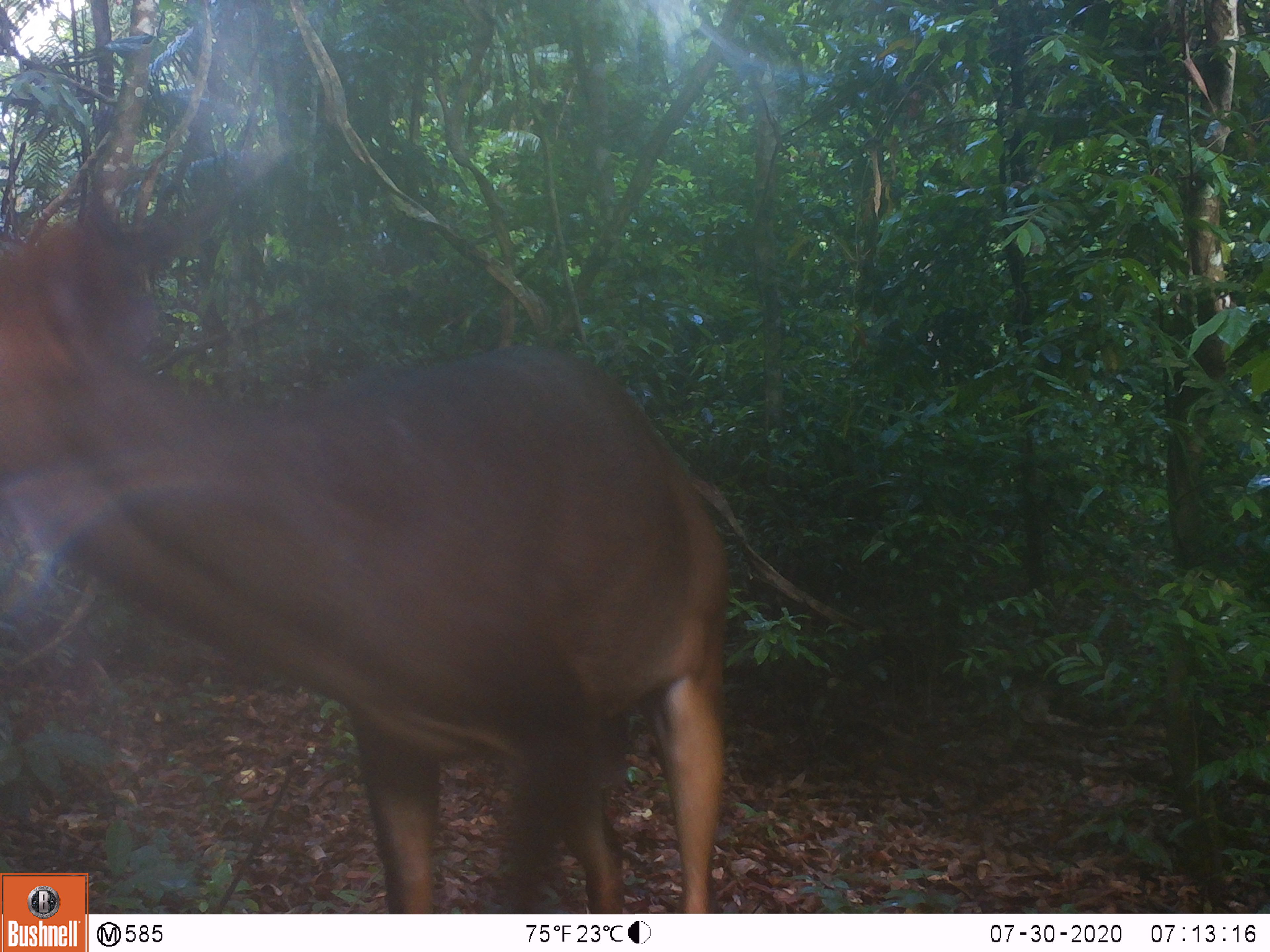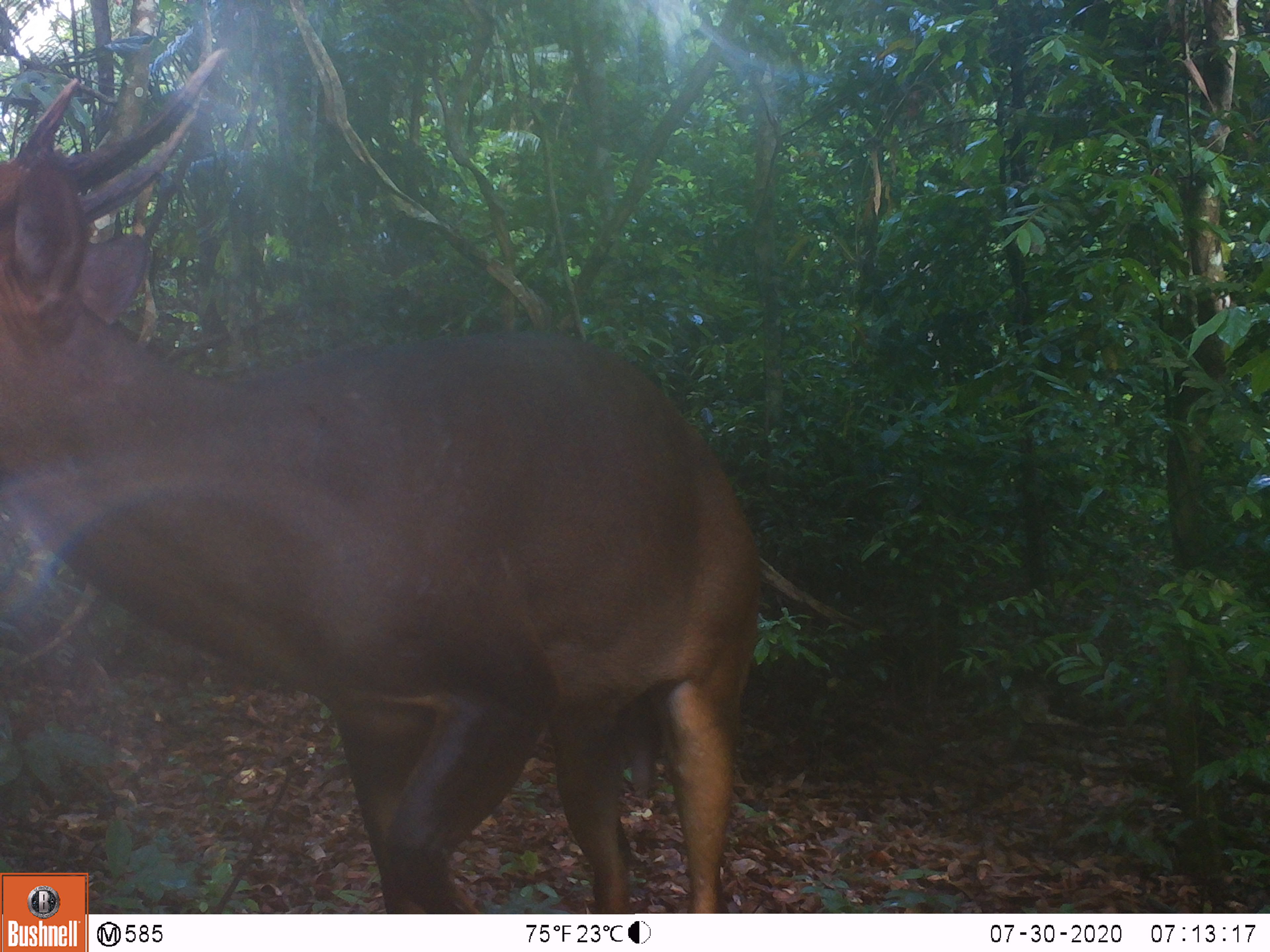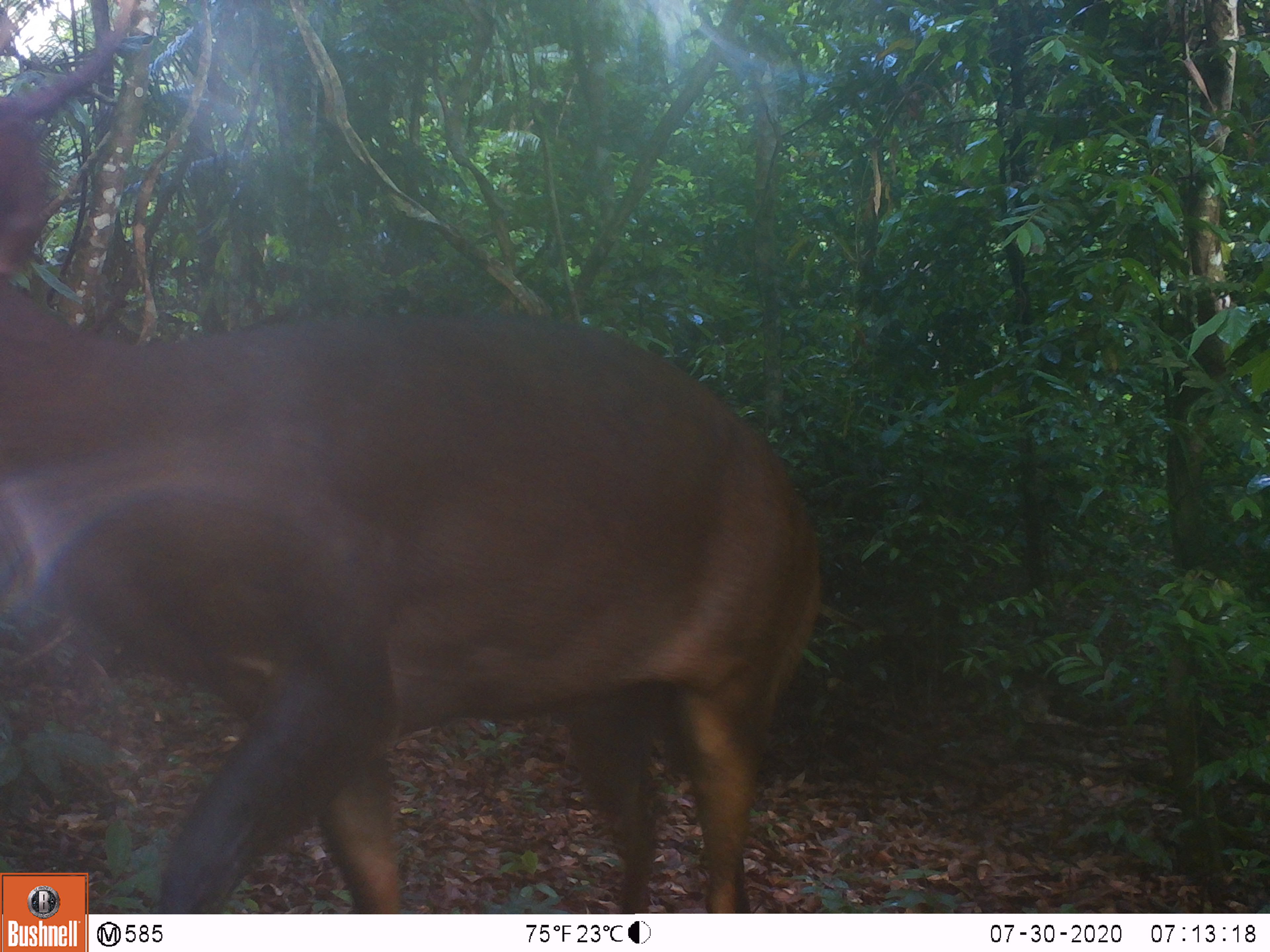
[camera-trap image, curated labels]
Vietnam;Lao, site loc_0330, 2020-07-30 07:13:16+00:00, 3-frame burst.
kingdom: Animalia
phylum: Chordata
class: Mammalia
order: Artiodactyla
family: Cervidae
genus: Muntiacus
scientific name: Muntiacus vuquangensis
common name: large-antlered muntjac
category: large antlered muntjac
Large antlered muntjac (large-antlered muntjac) (Muntiacus vuquangensis). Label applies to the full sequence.